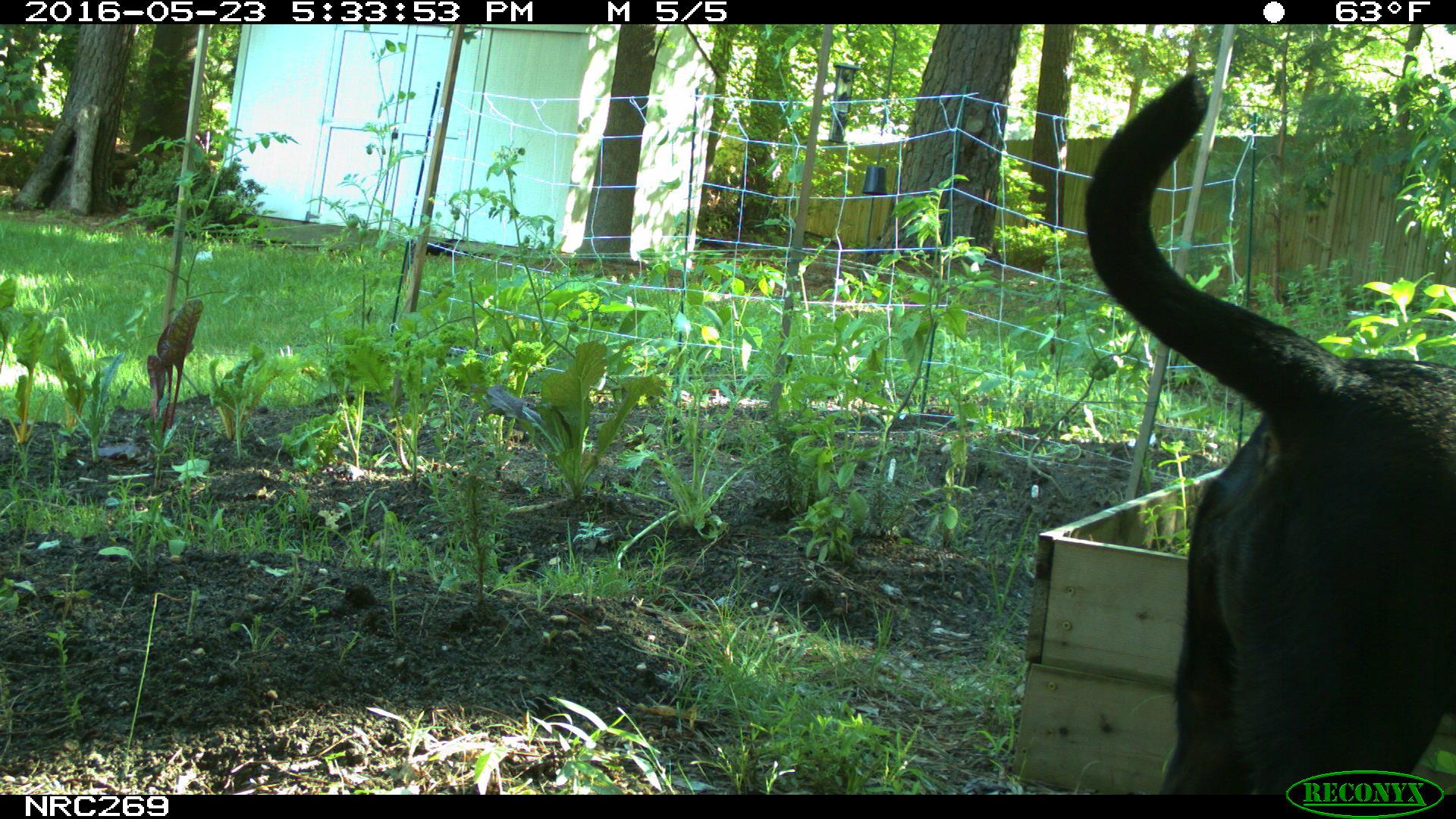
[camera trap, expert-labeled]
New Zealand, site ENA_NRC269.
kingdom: Animalia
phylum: Chordata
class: Mammalia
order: Carnivora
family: Canidae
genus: Canis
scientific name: Canis familiaris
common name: domestic dog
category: dog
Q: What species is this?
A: Dog (domestic dog) (Canis familiaris).